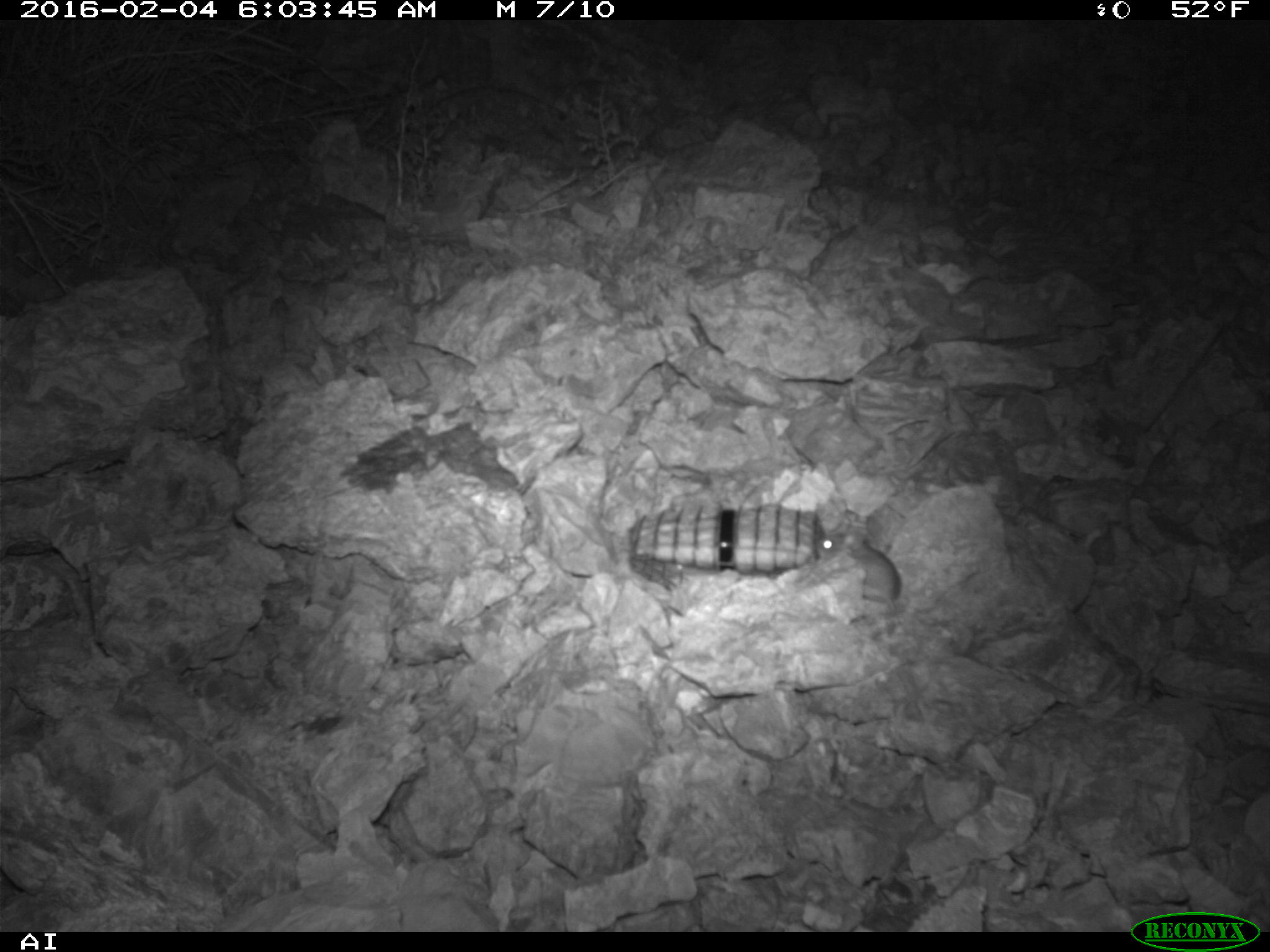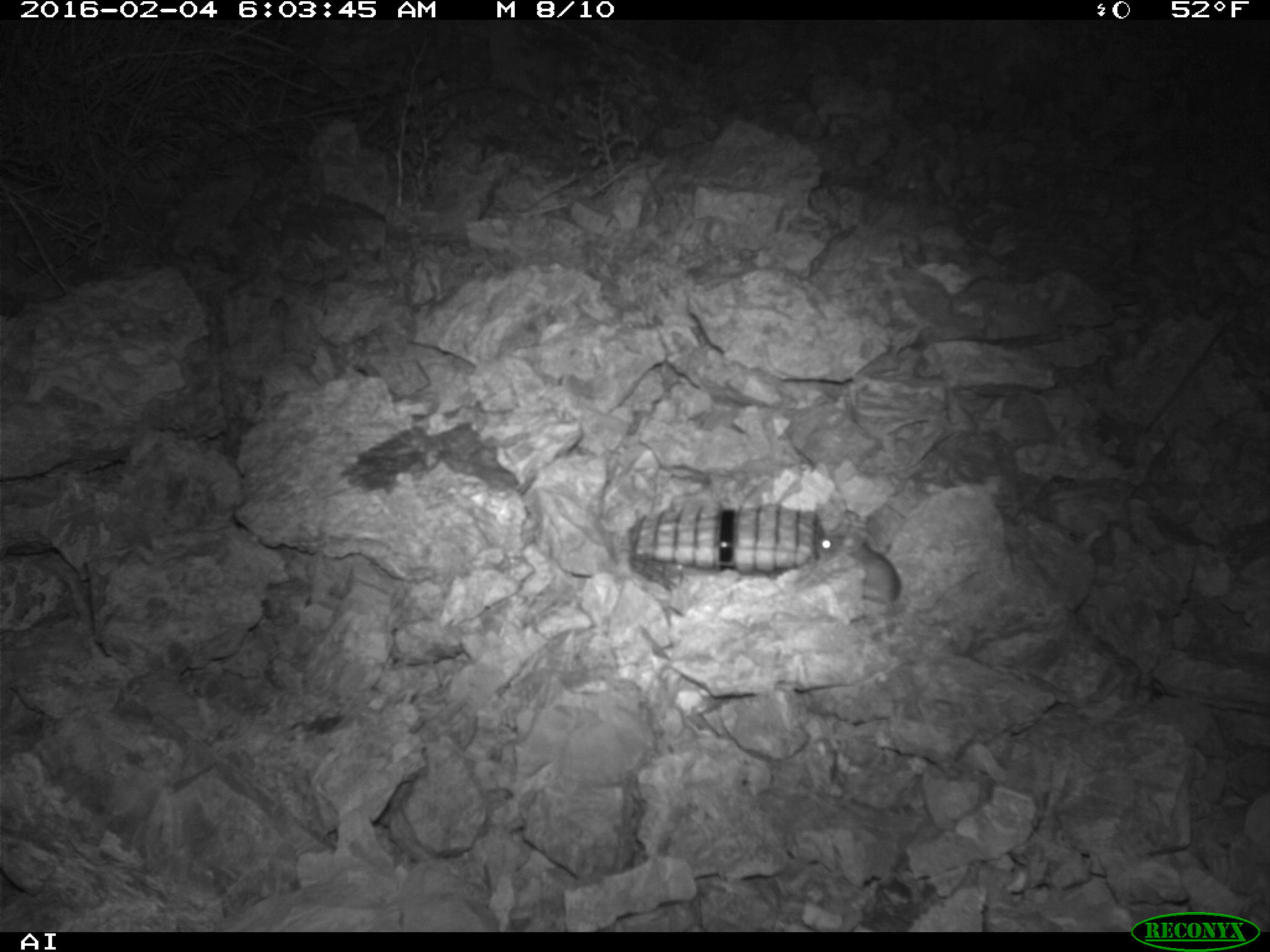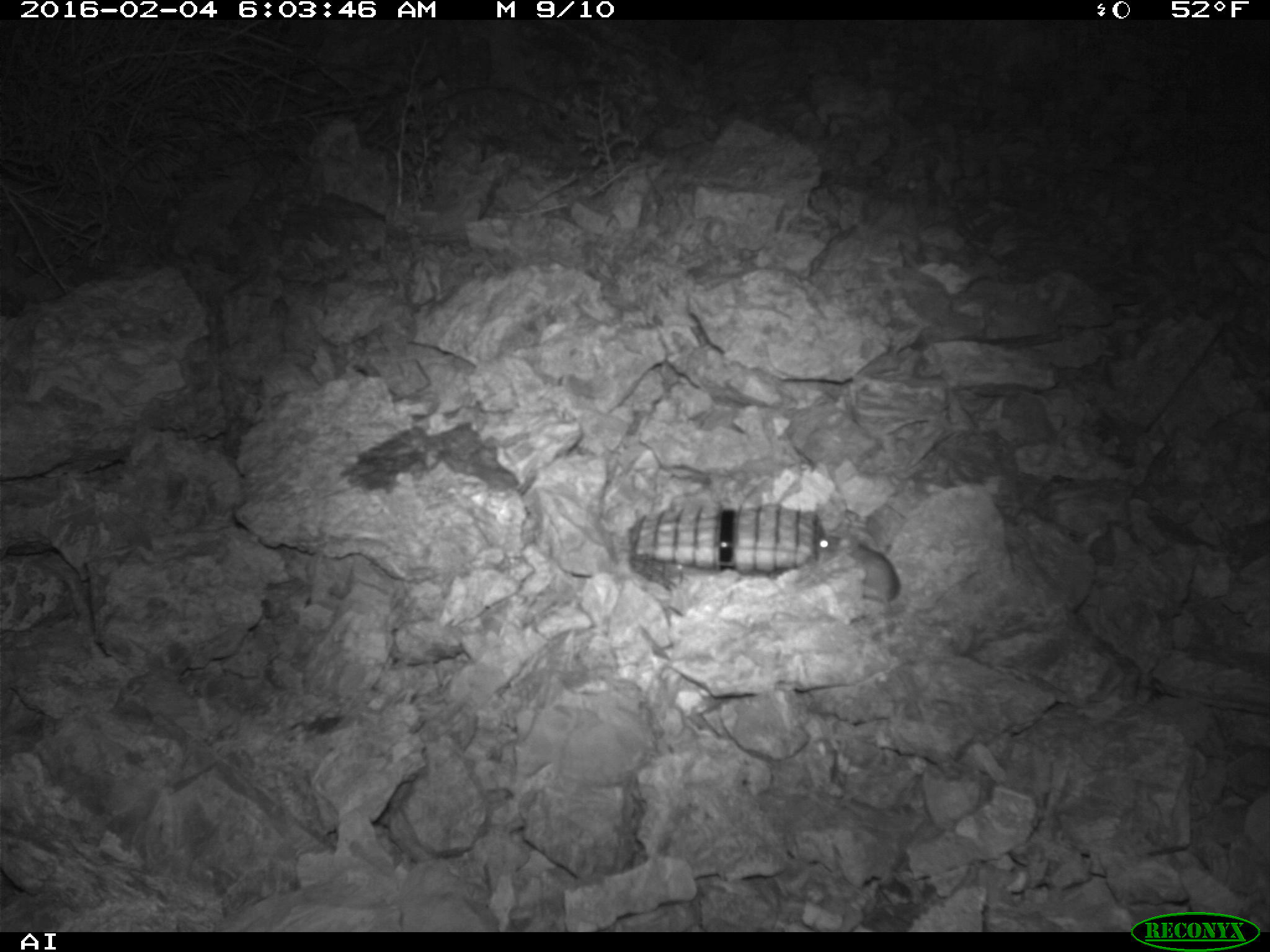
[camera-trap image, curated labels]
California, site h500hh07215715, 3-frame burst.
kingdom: Animalia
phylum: Chordata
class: Mammalia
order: Rodentia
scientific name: Rodentia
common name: rodent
Rodent (Rodentia).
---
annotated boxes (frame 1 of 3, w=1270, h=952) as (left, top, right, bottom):
rodent: (815, 529, 900, 610)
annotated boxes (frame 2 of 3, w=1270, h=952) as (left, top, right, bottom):
rodent: (813, 531, 981, 614)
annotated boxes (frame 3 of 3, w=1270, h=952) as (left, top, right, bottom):
rodent: (814, 531, 900, 604)